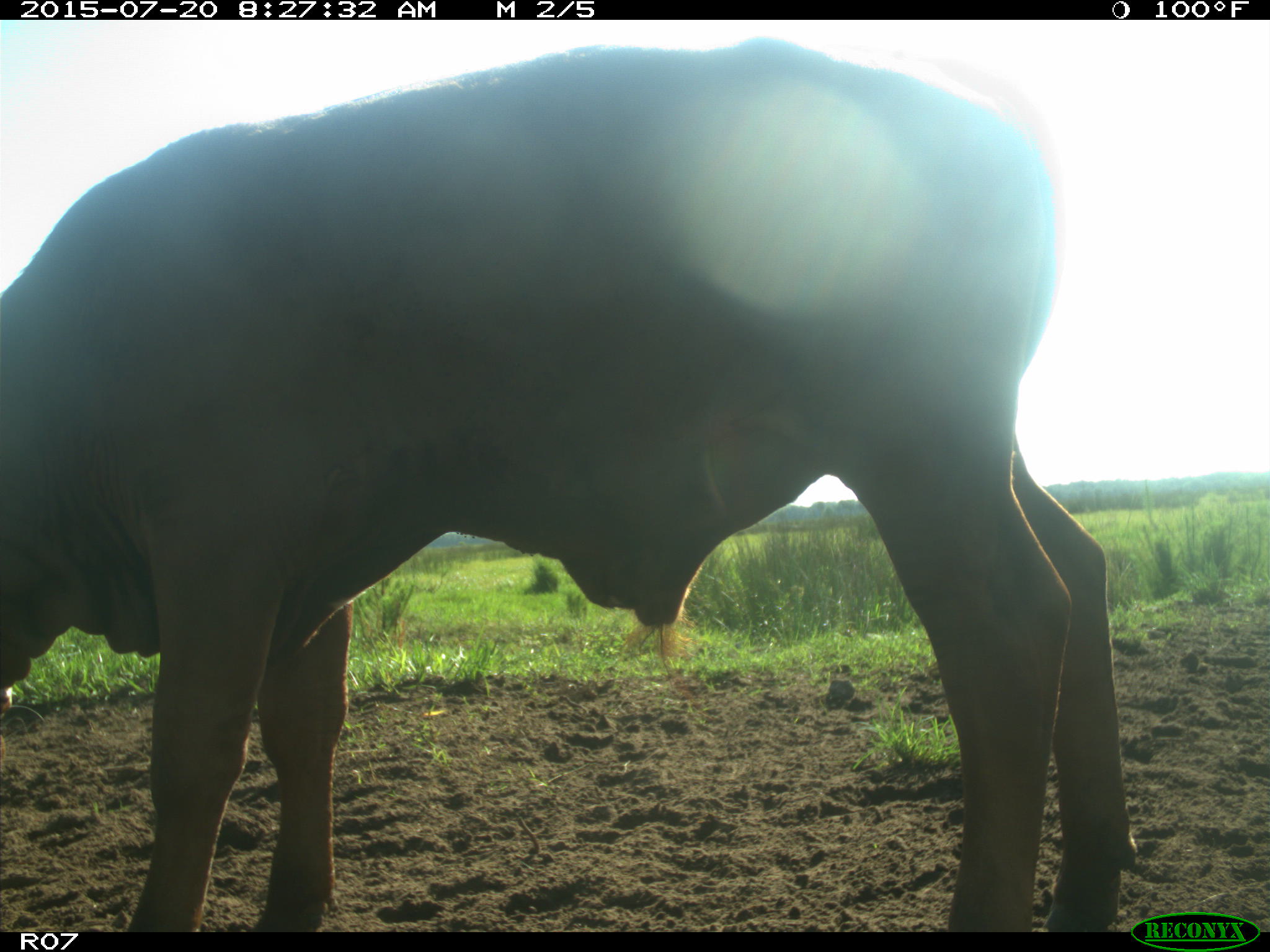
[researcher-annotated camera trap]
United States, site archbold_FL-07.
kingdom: Animalia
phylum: Chordata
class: Mammalia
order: Artiodactyla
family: Bovidae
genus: Bos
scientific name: Bos taurus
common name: domestic cow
Bos taurus (domestic cow).